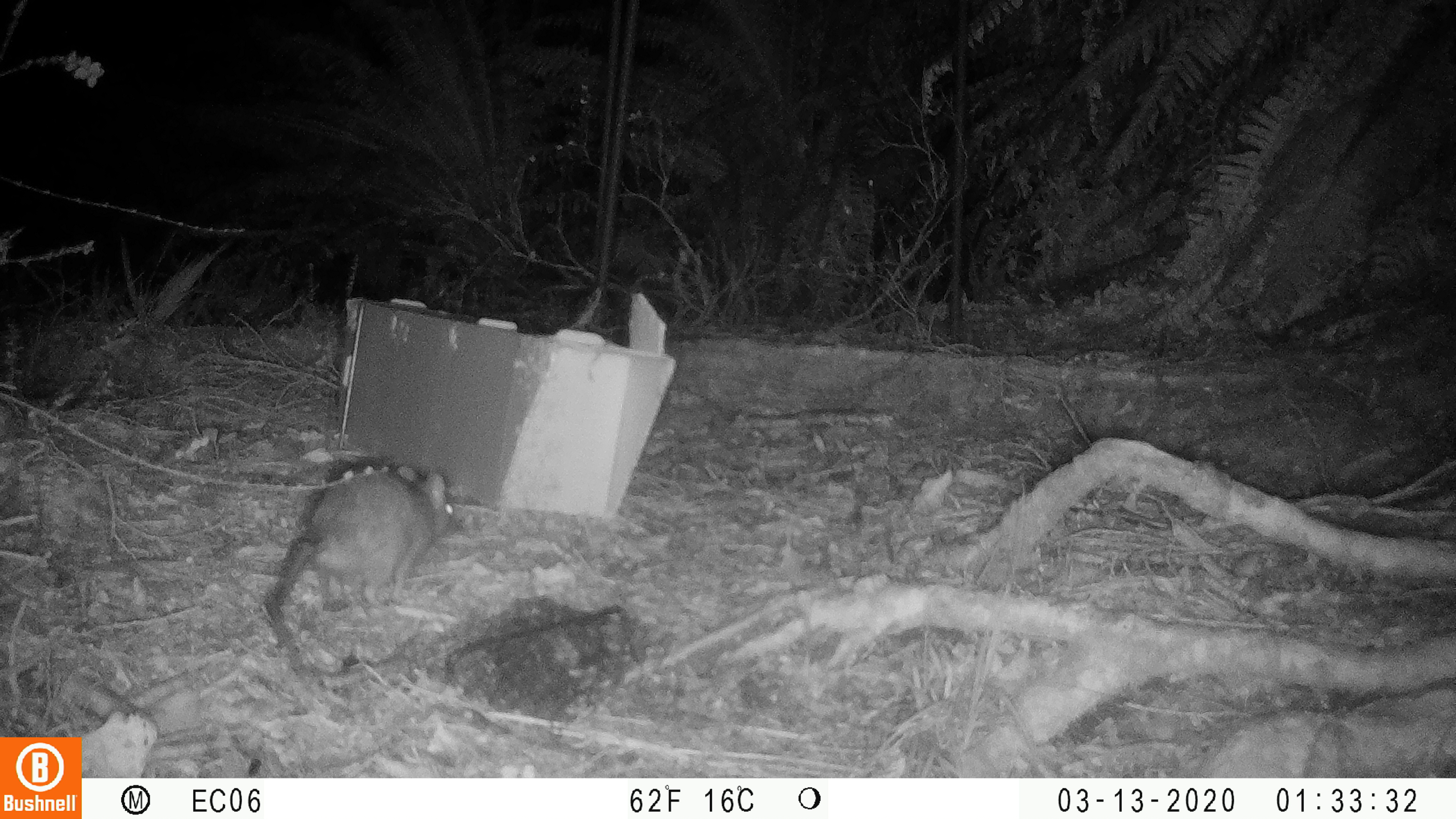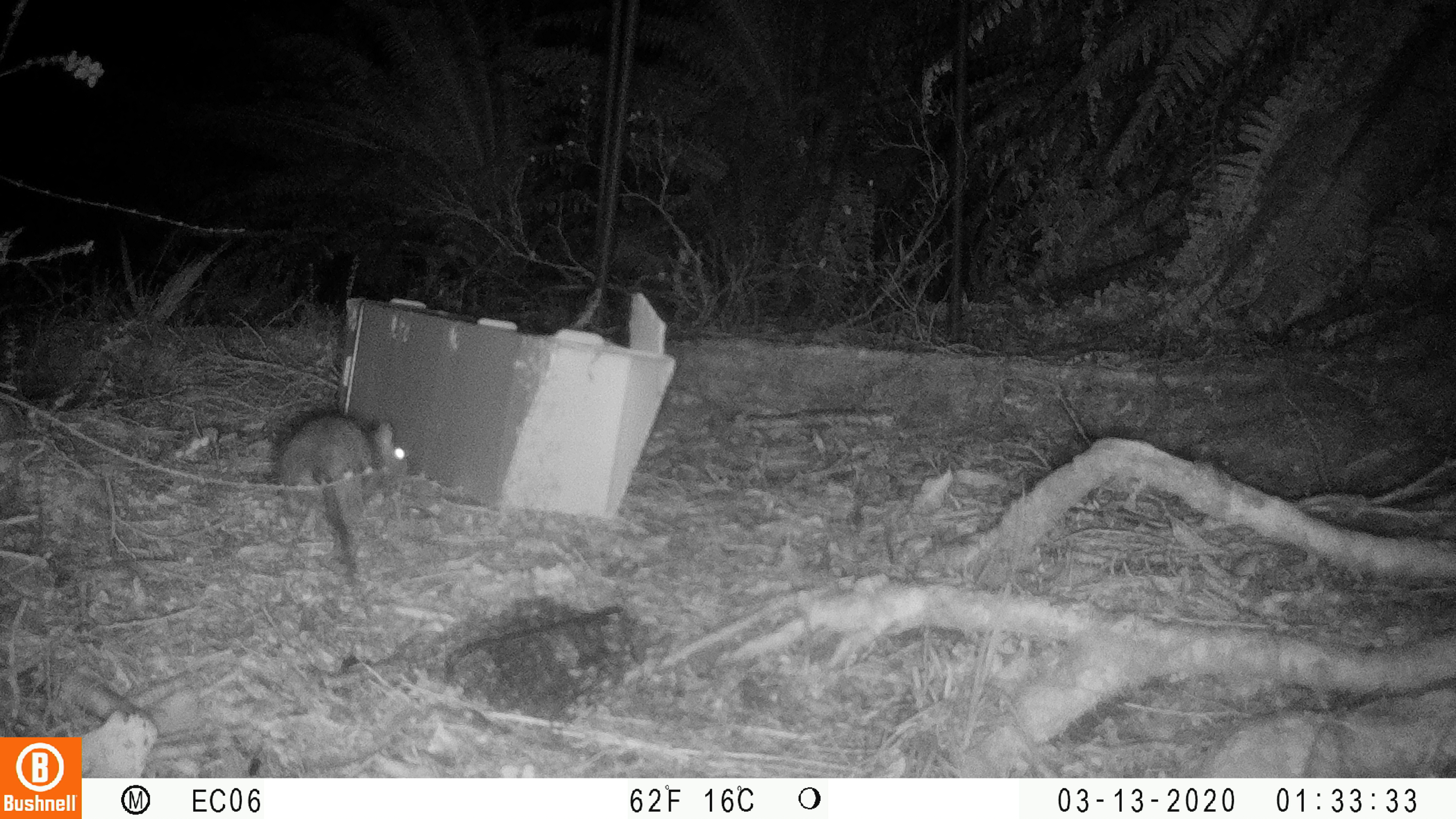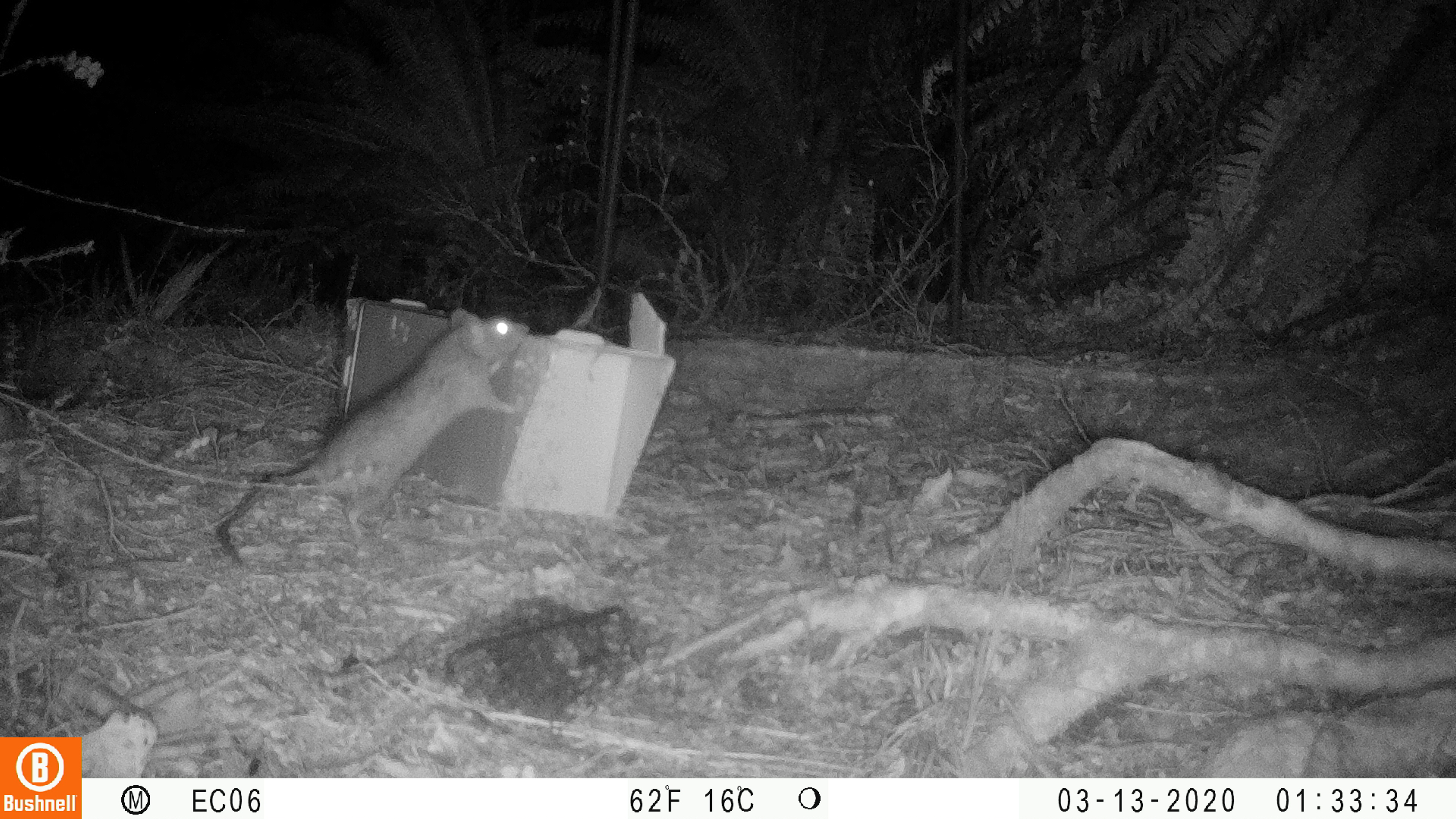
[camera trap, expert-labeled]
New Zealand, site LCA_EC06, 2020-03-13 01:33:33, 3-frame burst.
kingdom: Animalia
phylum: Chordata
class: Mammalia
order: Rodentia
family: Muridae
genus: Rattus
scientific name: Rattus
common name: rat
Rat (Rattus).